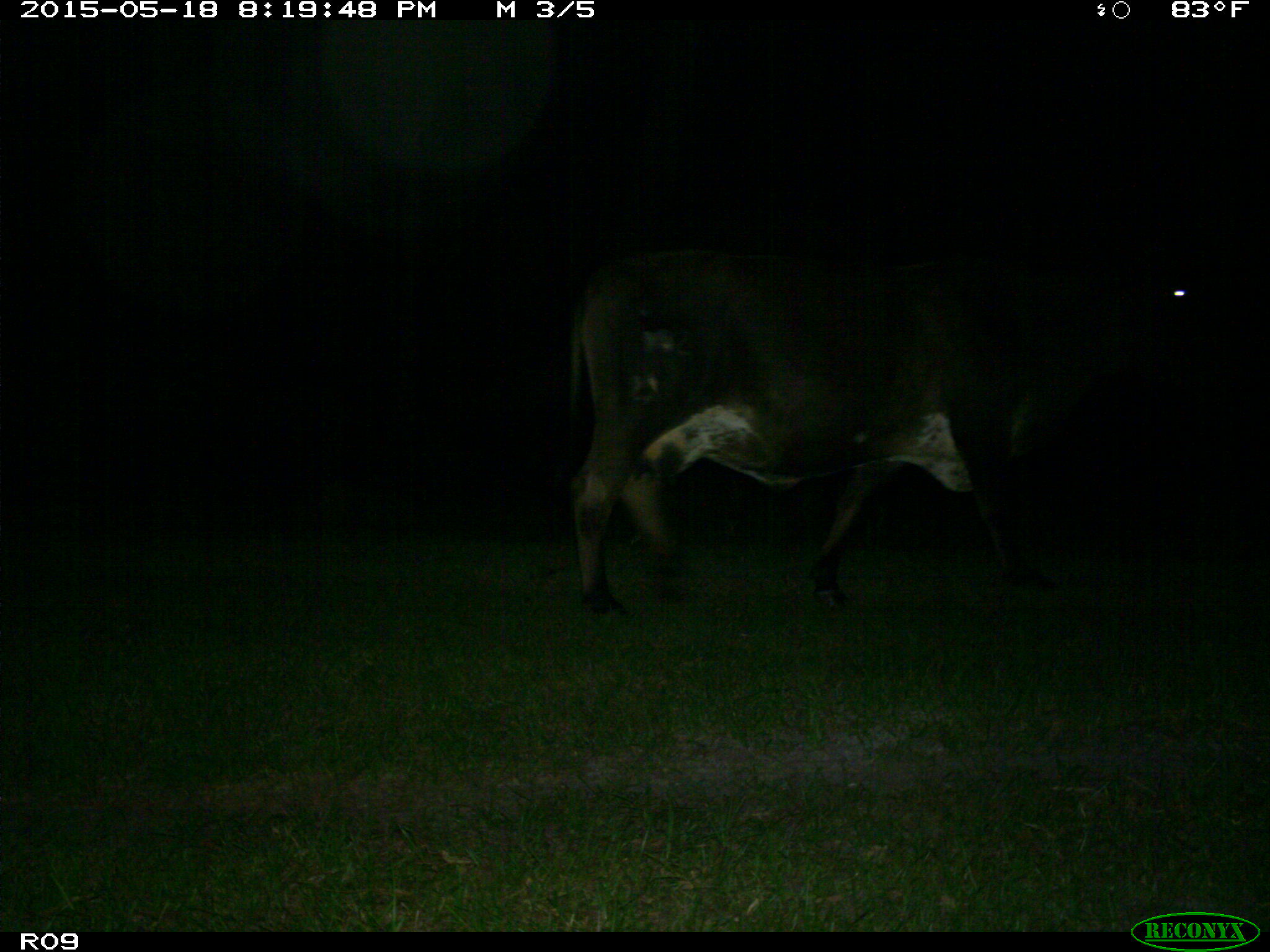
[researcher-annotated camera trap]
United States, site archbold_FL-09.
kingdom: Animalia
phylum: Chordata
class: Mammalia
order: Artiodactyla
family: Bovidae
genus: Bos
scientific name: Bos taurus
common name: domestic cow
Bos taurus (domestic cow).